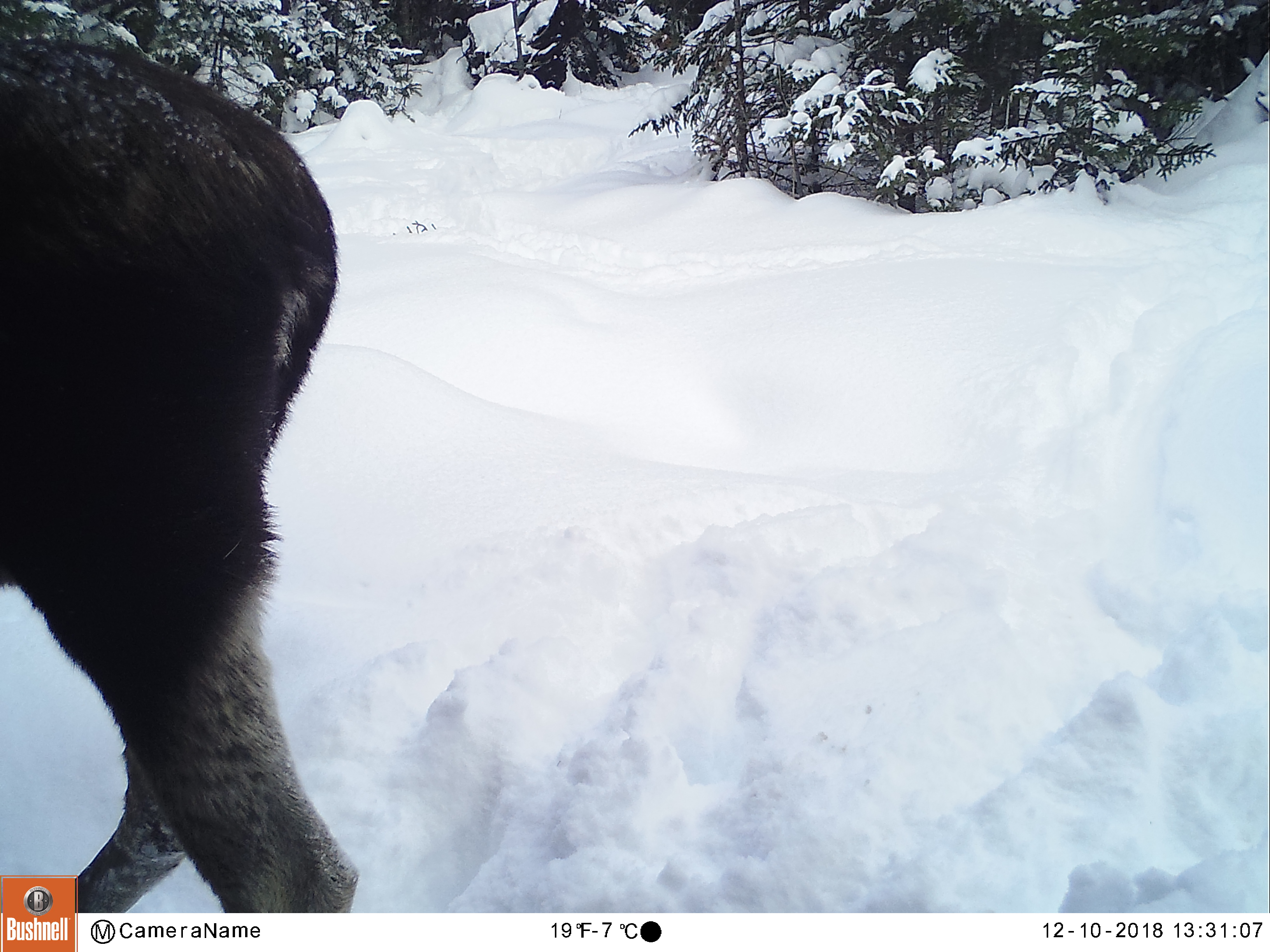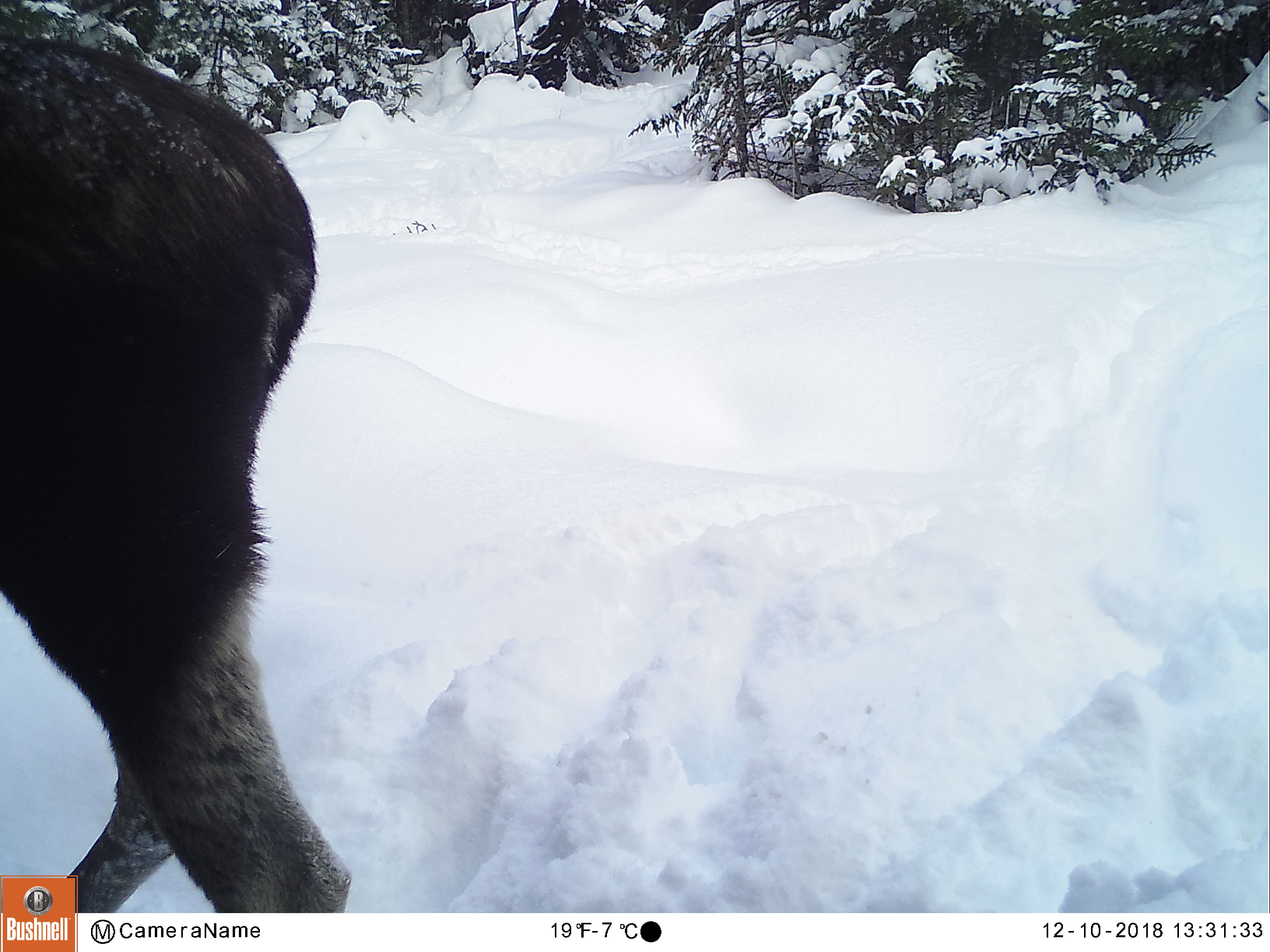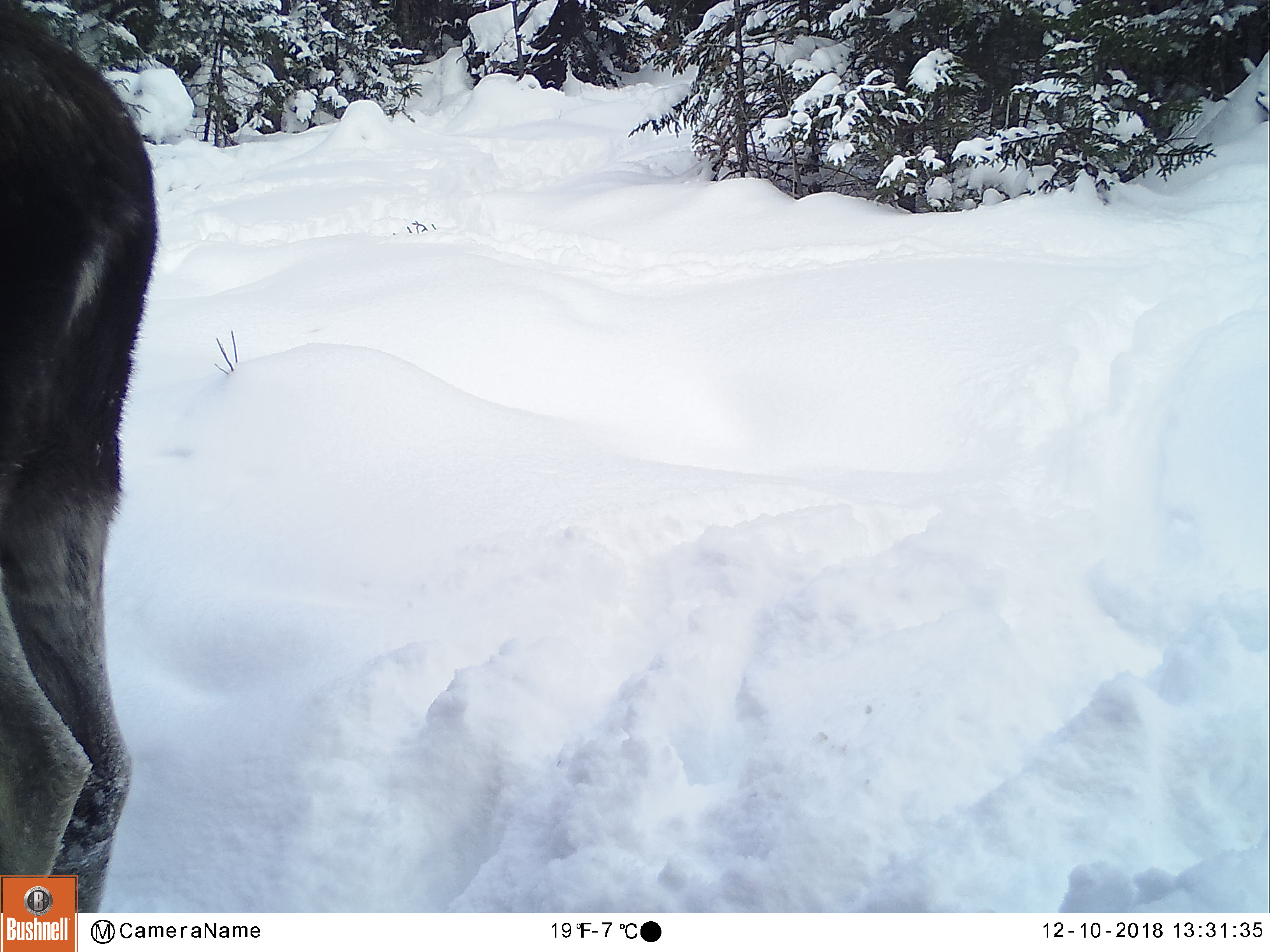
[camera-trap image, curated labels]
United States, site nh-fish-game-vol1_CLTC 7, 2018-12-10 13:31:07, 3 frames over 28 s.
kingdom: Animalia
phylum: Chordata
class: Mammalia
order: Artiodactyla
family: Cervidae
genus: Alces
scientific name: Alces alces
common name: moose